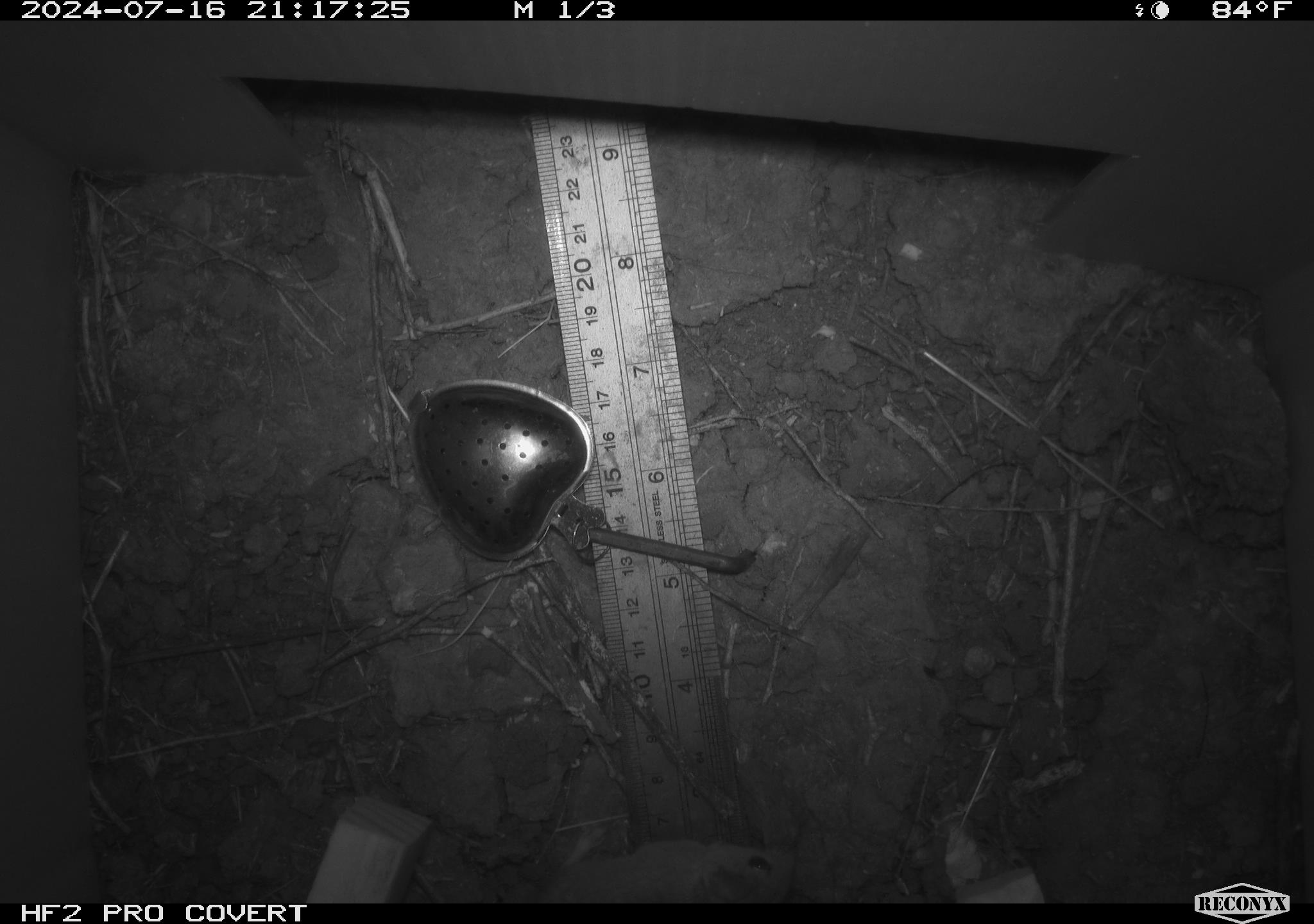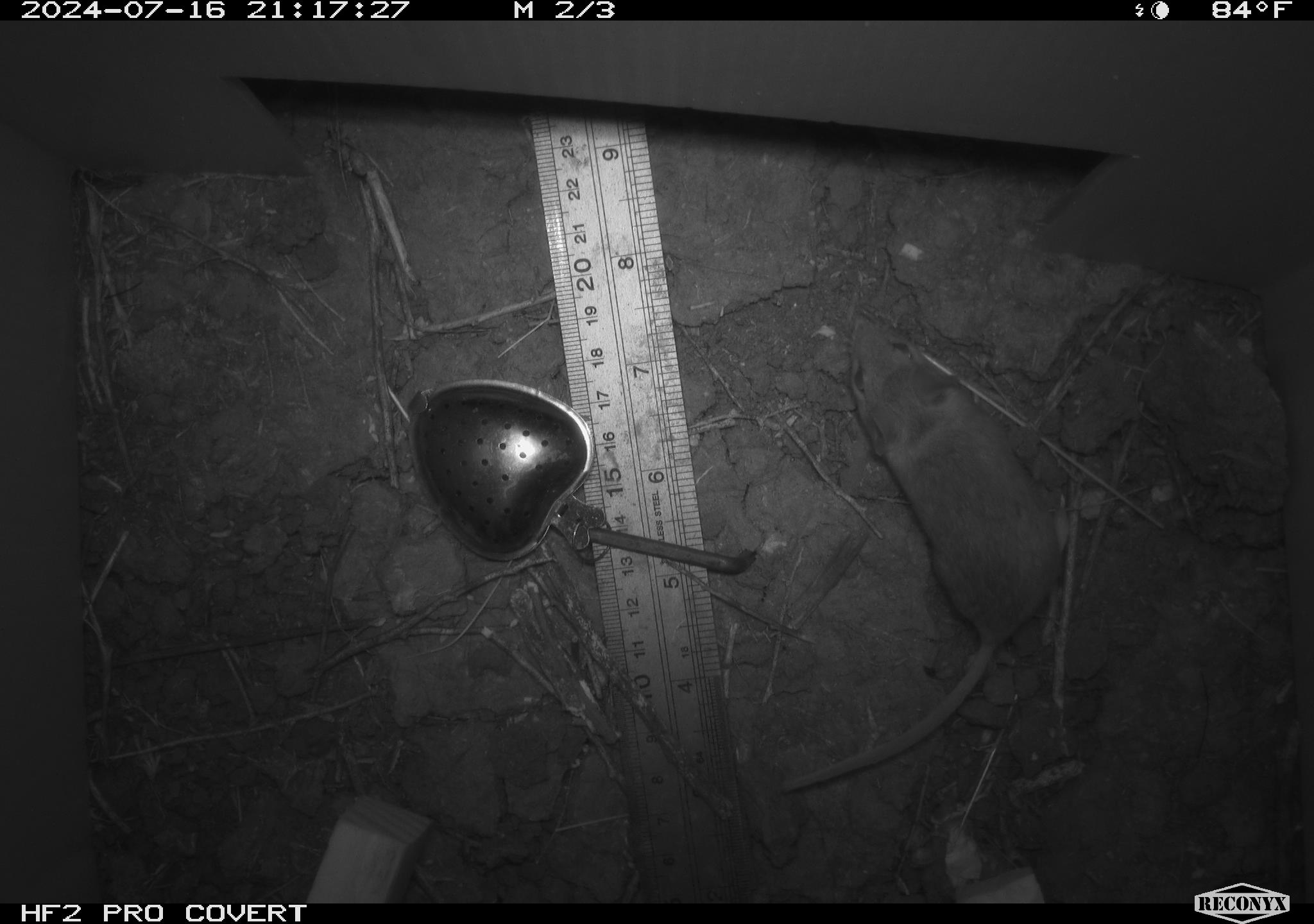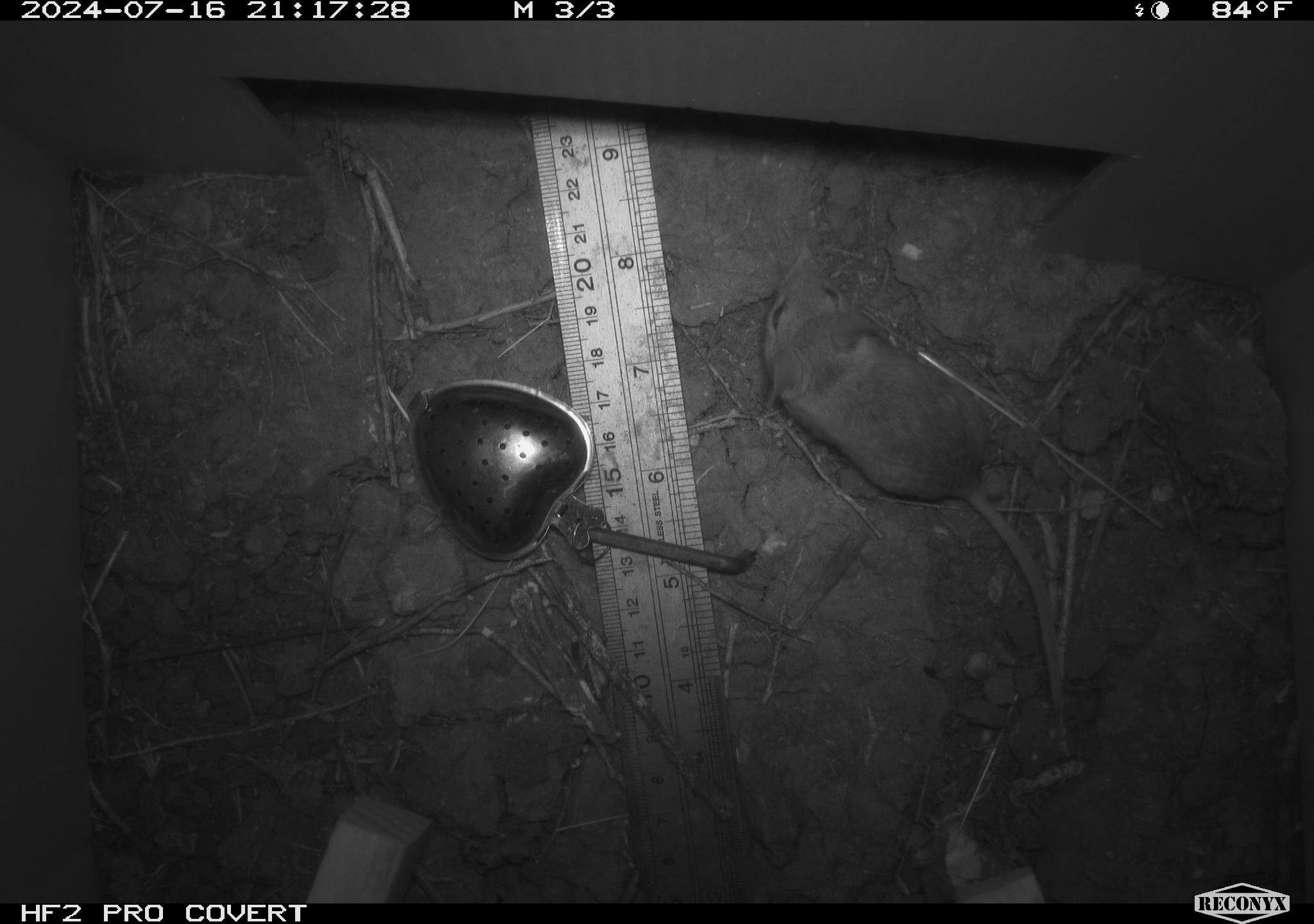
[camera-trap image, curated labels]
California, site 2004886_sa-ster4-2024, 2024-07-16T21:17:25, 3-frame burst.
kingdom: Animalia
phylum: Chordata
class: Mammalia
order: Rodentia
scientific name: Rodentia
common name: mouse species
Mouse species (Rodentia).